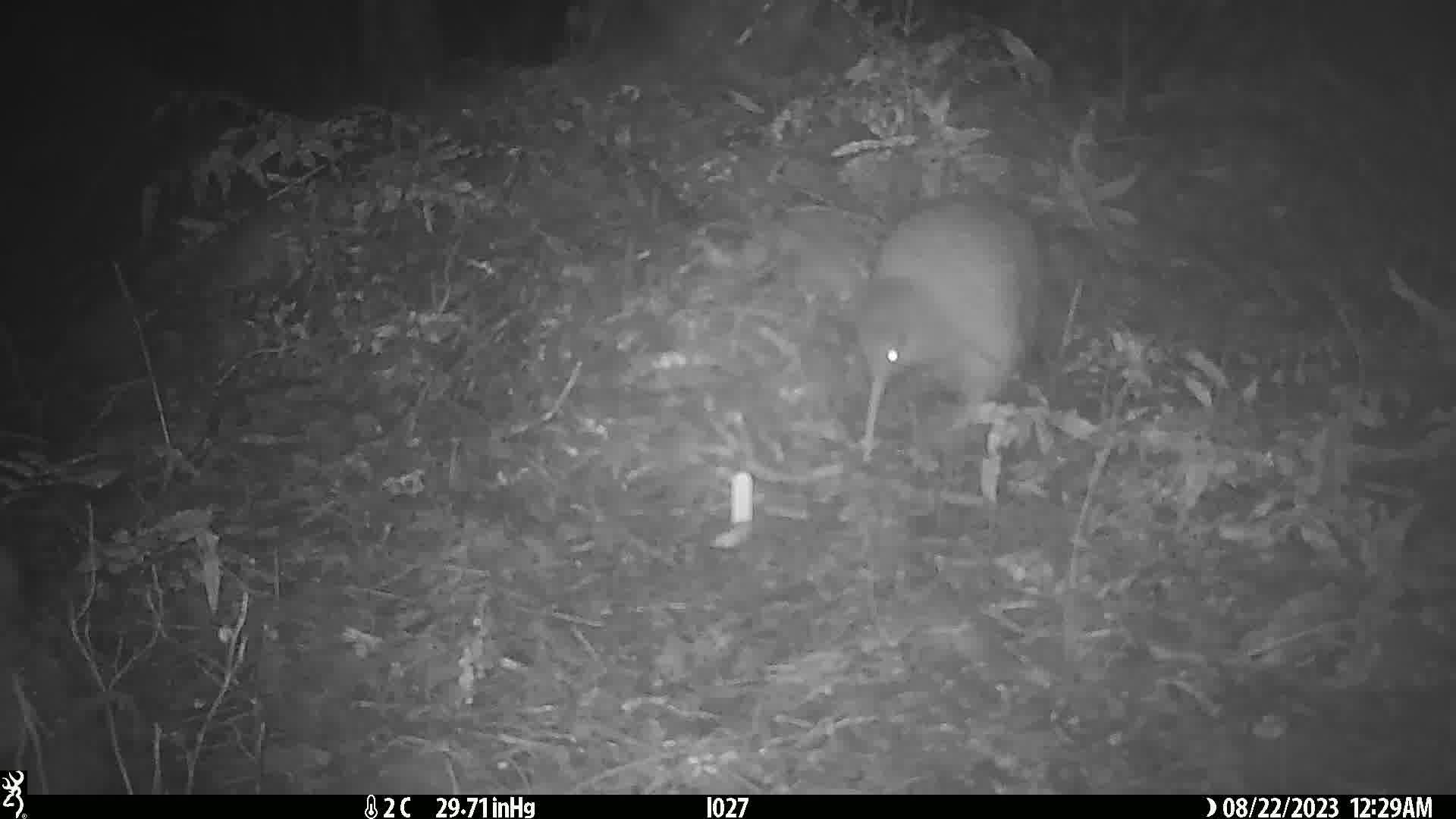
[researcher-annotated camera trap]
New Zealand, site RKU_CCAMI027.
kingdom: Animalia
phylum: Chordata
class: Aves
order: Apterygiformes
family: Apterygidae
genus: Apteryx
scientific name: Apteryx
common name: kiwi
Kiwi (Apteryx).